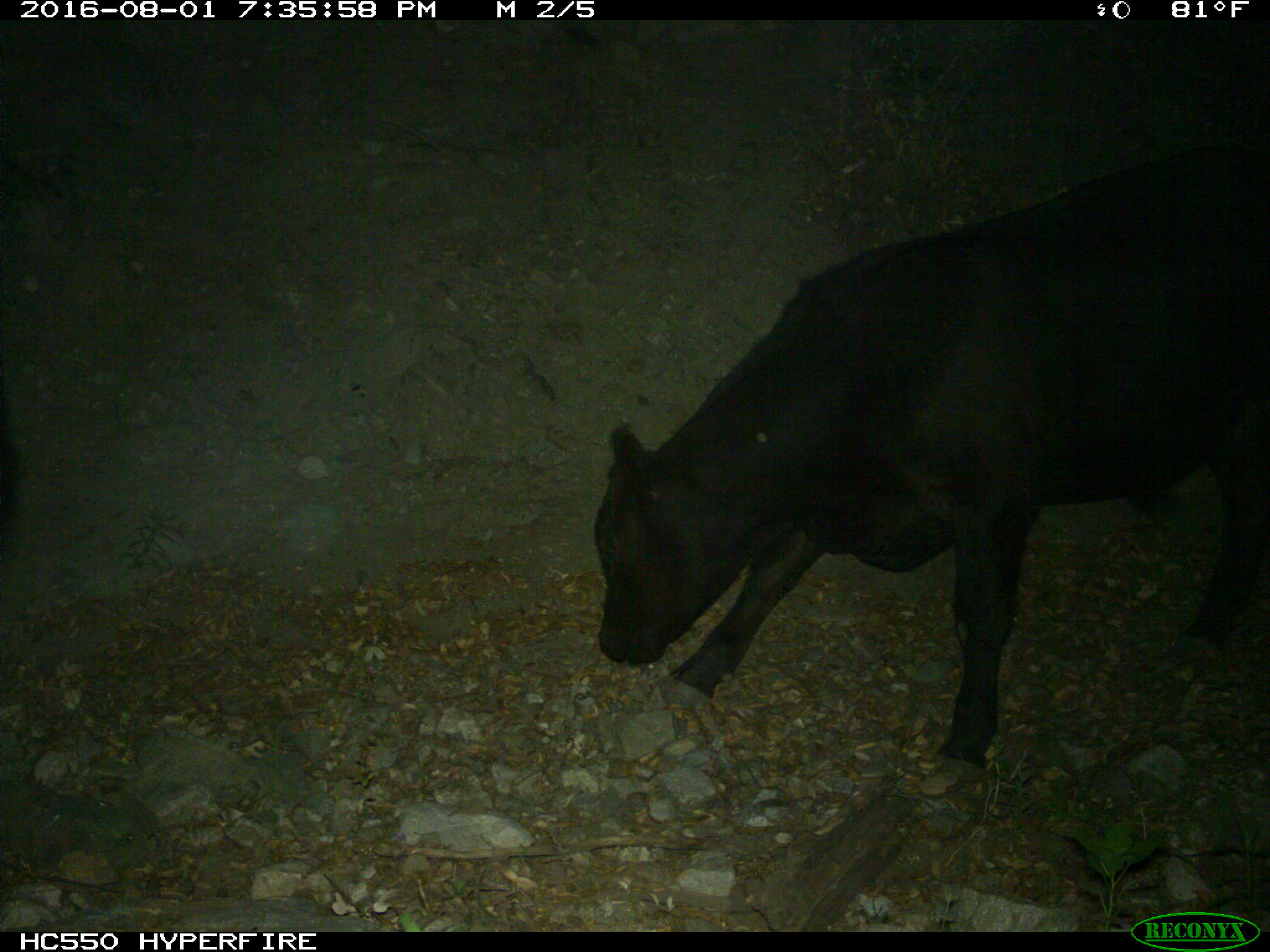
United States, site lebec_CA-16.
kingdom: Animalia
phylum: Chordata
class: Mammalia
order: Artiodactyla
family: Bovidae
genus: Bos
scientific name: Bos taurus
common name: domestic cow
Bos taurus (domestic cow).